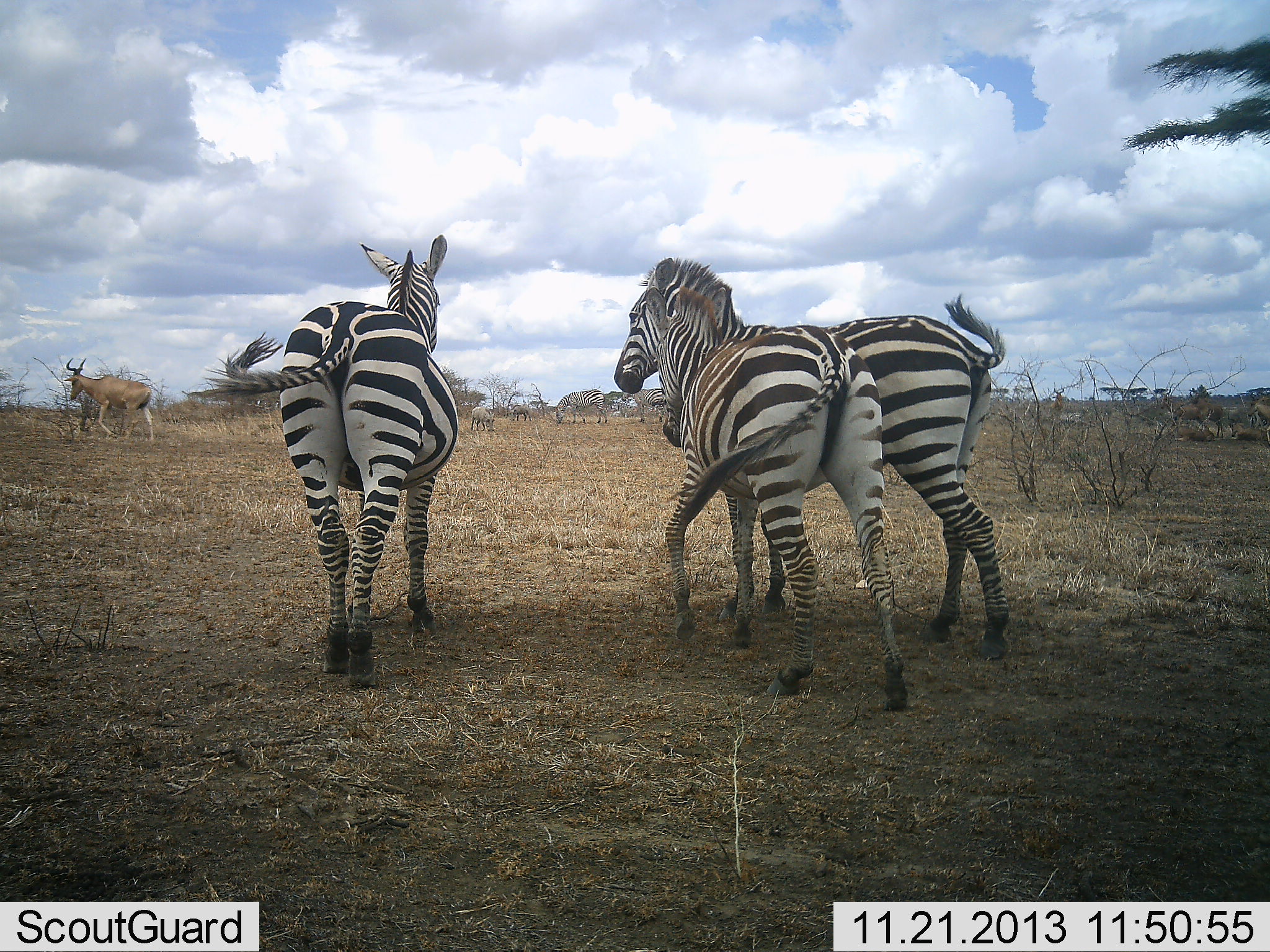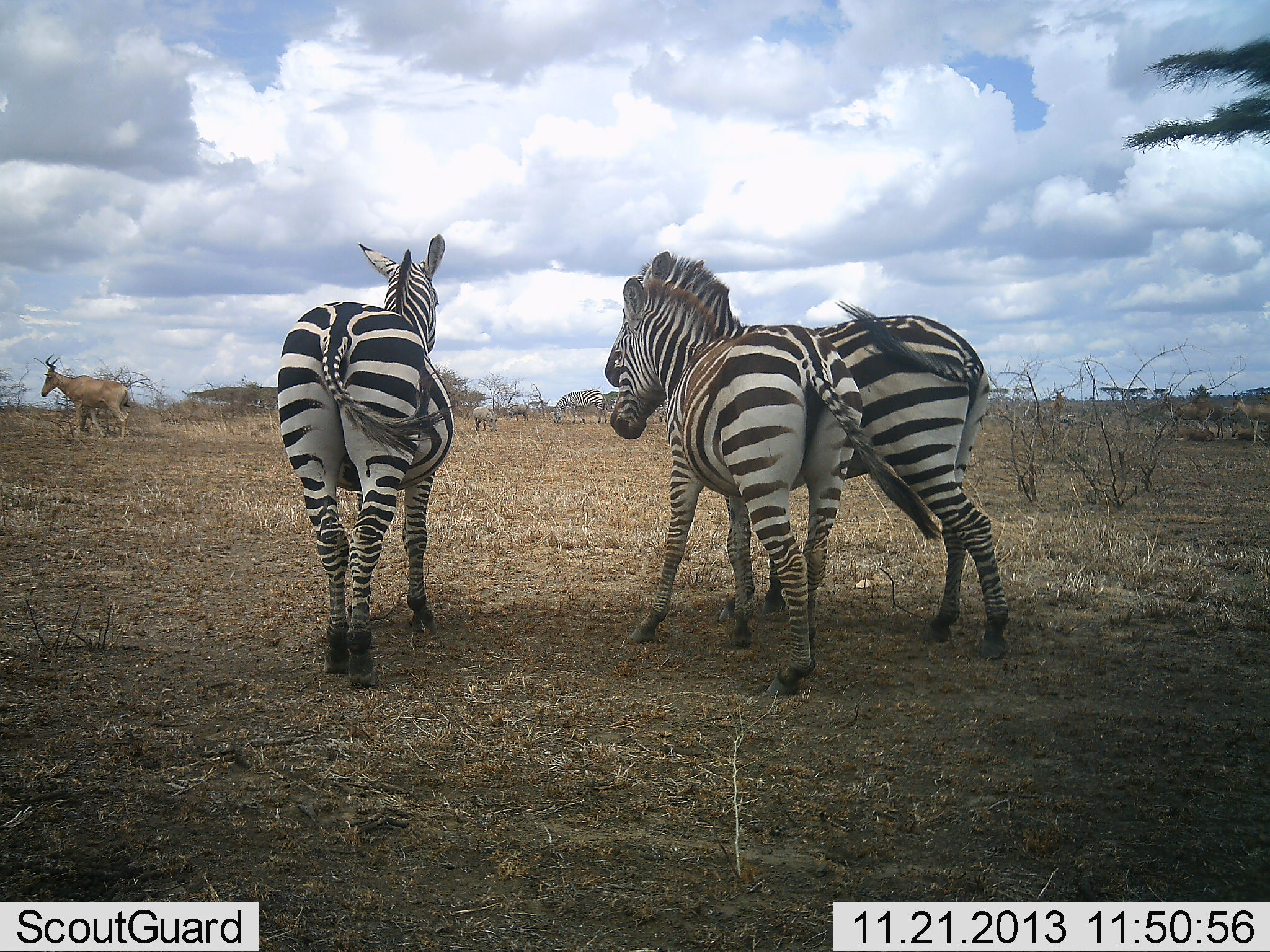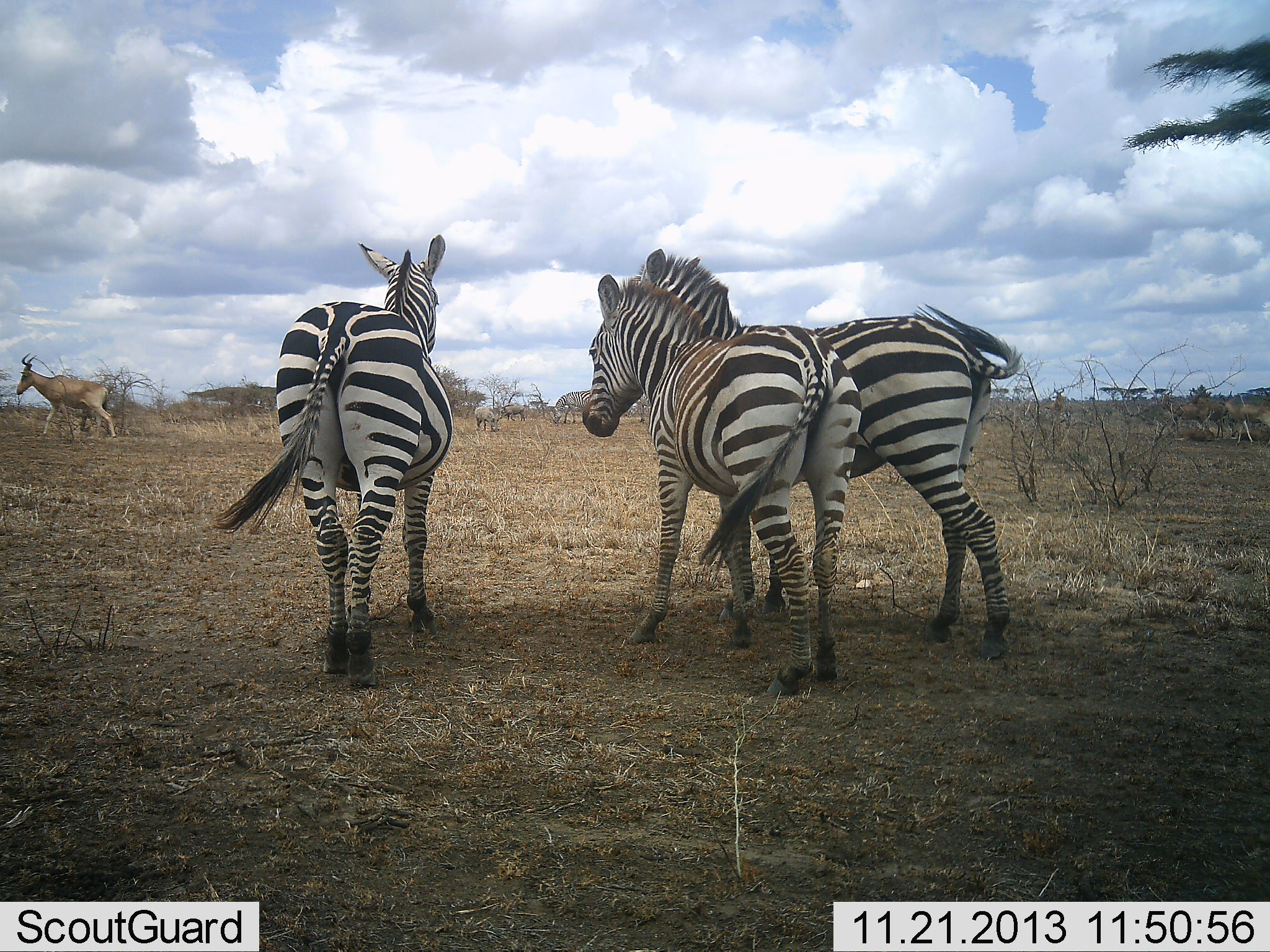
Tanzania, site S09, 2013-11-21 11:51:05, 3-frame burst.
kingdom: Animalia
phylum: Chordata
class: Mammalia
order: Artiodactyla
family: Bovidae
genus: Alcelaphus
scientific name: Alcelaphus buselaphus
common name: hartebeest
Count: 2.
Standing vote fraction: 46%.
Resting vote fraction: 15%.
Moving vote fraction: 77%.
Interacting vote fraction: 0%.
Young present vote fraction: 0%.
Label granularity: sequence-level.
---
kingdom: Animalia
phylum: Chordata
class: Mammalia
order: Perissodactyla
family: Equidae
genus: Equus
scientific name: Equus quagga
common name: plains zebra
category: zebra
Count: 3.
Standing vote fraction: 67%.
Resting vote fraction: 0%.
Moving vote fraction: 27%.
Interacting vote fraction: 47%.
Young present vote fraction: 13%.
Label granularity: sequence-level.